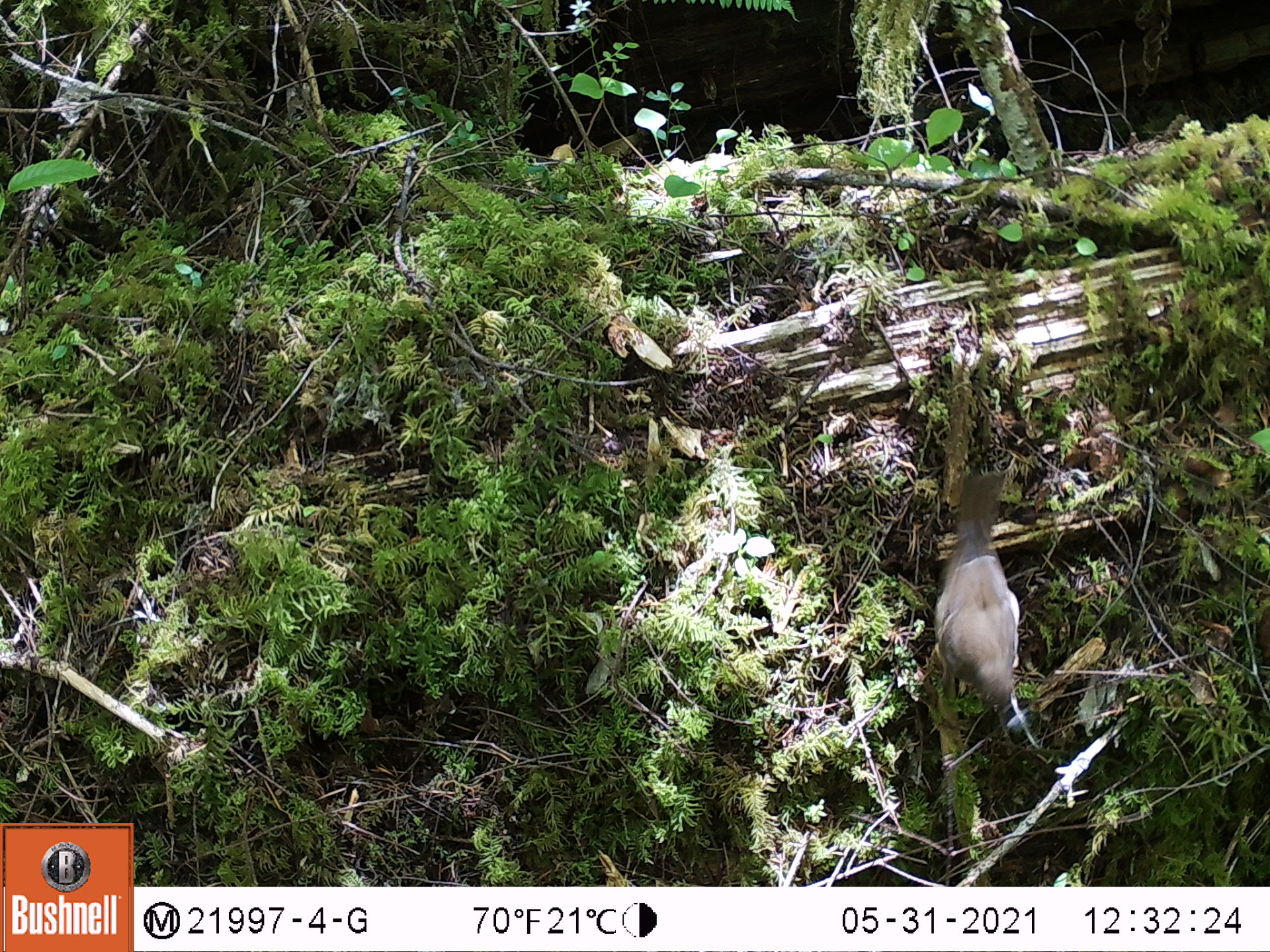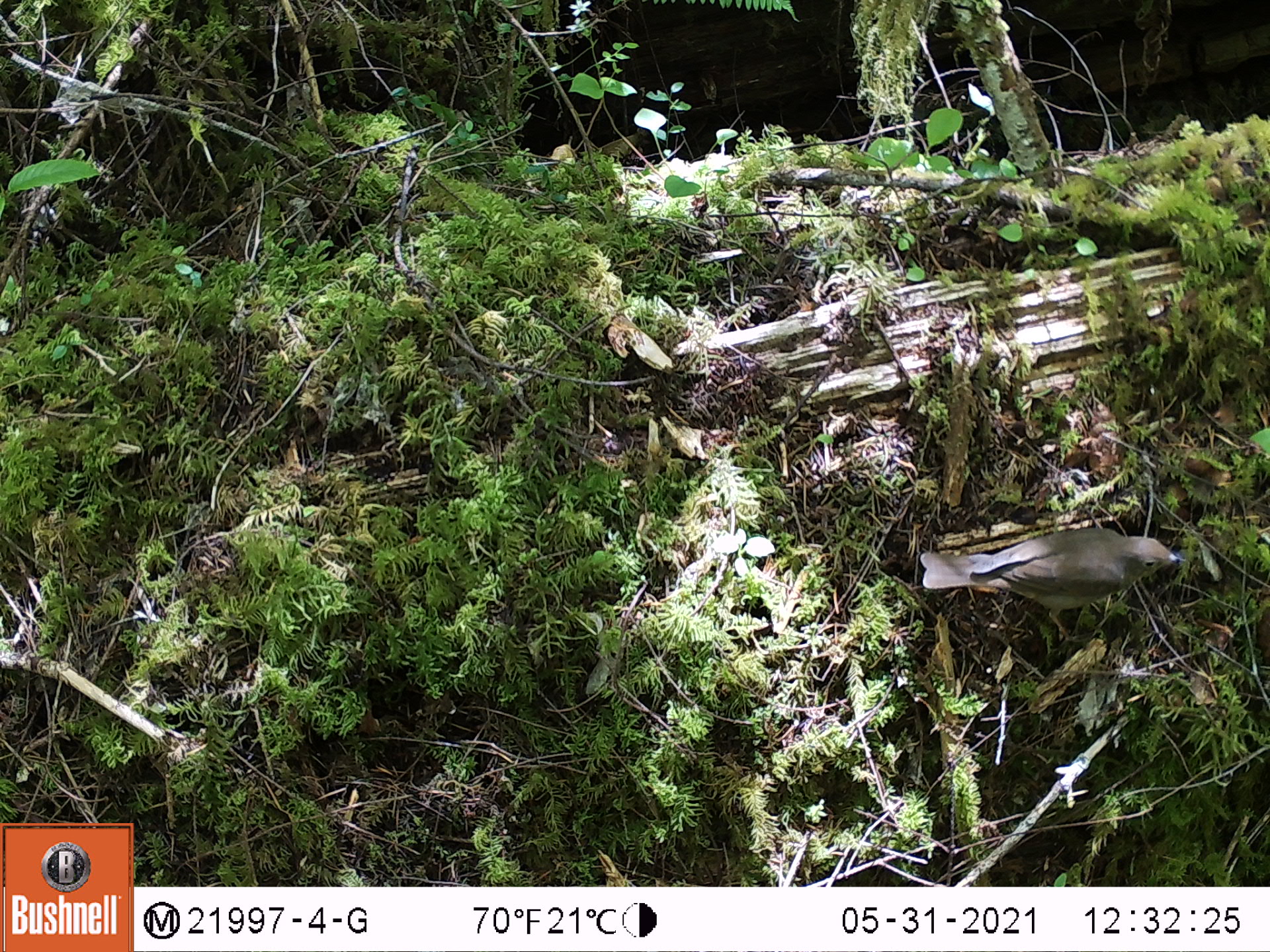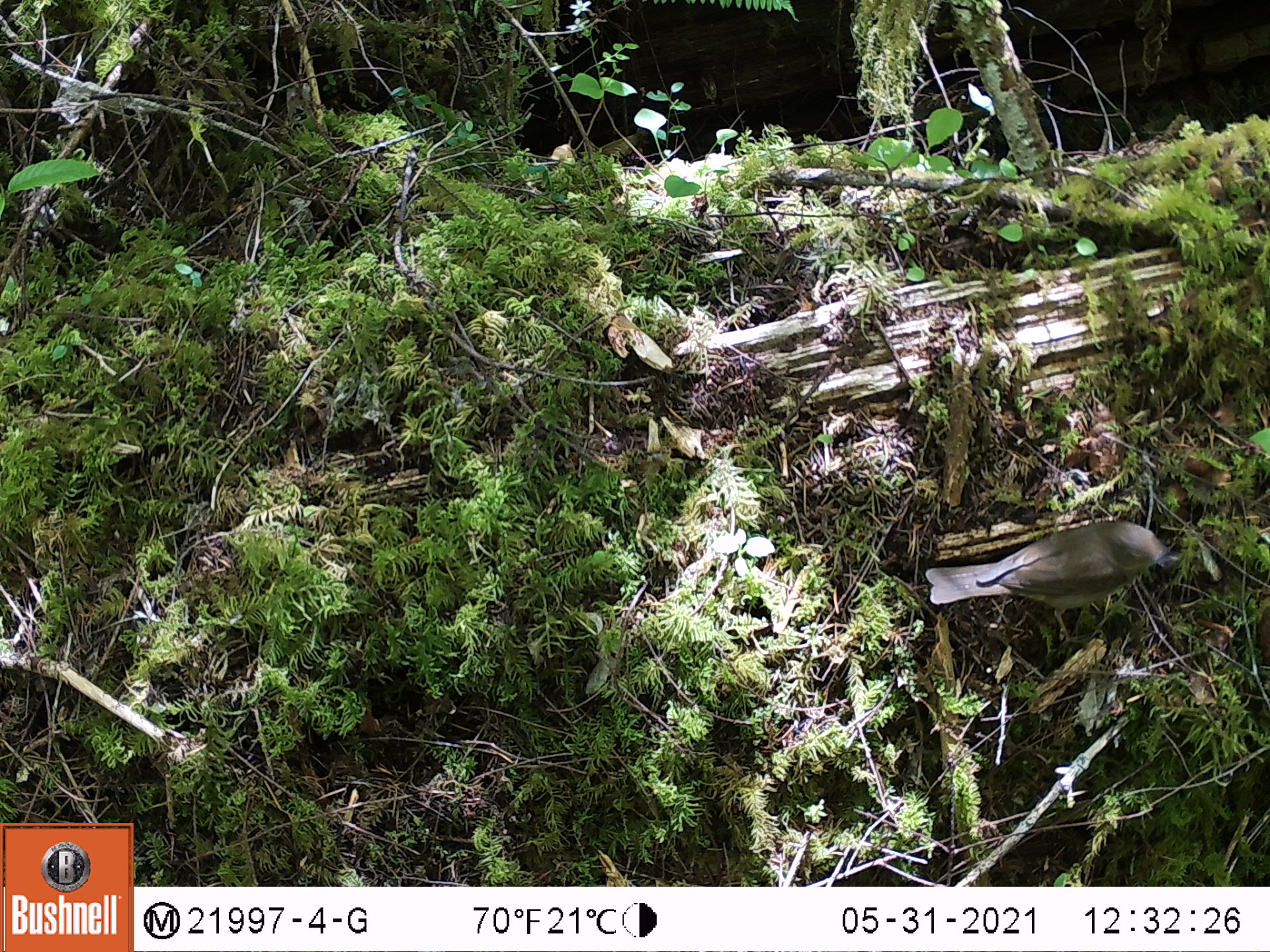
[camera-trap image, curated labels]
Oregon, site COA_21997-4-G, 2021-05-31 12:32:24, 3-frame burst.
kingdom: Animalia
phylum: Chordata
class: Aves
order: Passeriformes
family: Turdidae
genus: Catharus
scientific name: Catharus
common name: brown thrushes and nightingale-thrushes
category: catharus species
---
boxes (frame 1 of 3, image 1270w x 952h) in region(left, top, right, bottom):
catharus species: region(913, 438, 1064, 765)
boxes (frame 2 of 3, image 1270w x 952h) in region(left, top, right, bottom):
catharus species: region(905, 497, 1208, 648)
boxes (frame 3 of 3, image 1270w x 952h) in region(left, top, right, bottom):
catharus species: region(905, 489, 1195, 674)